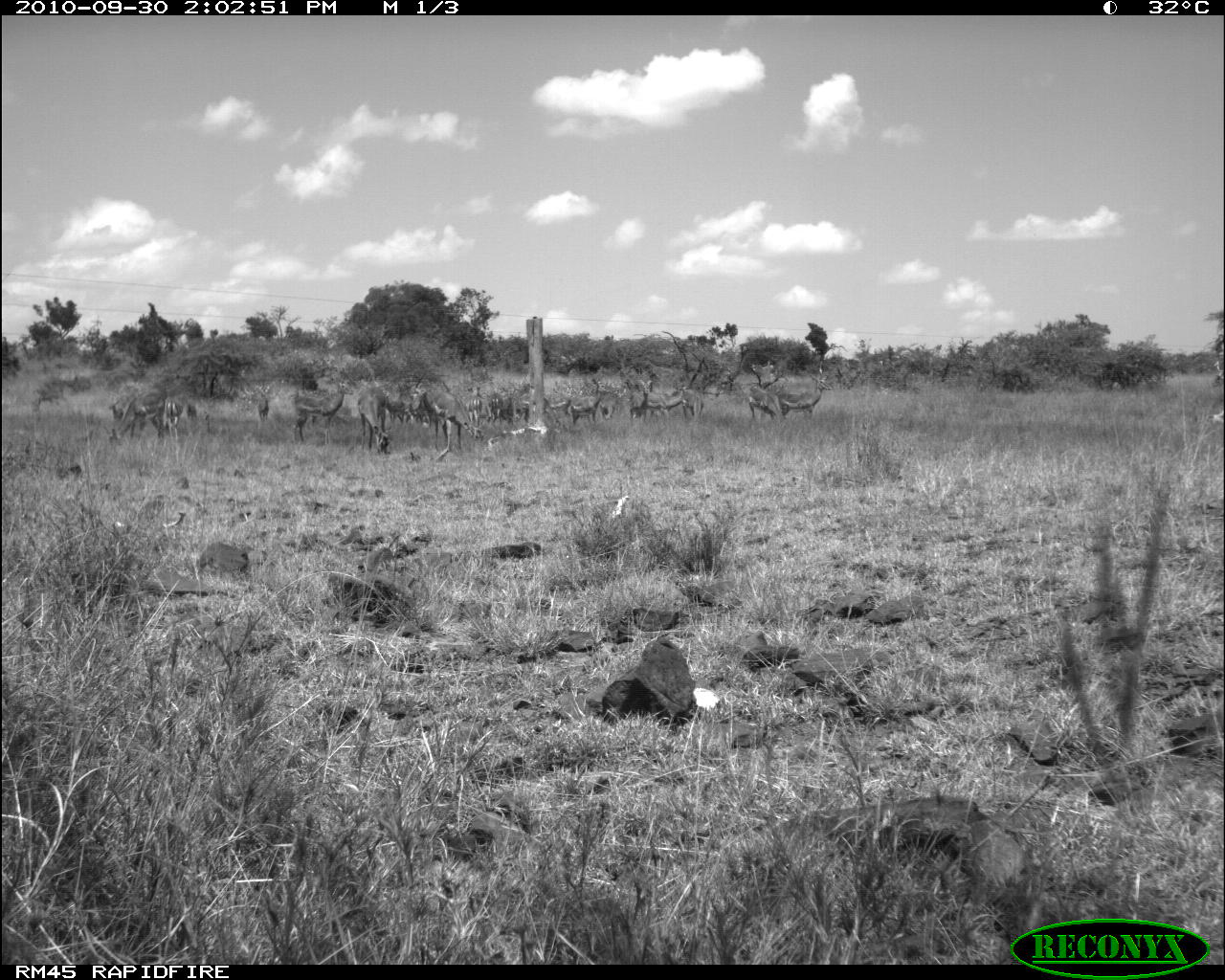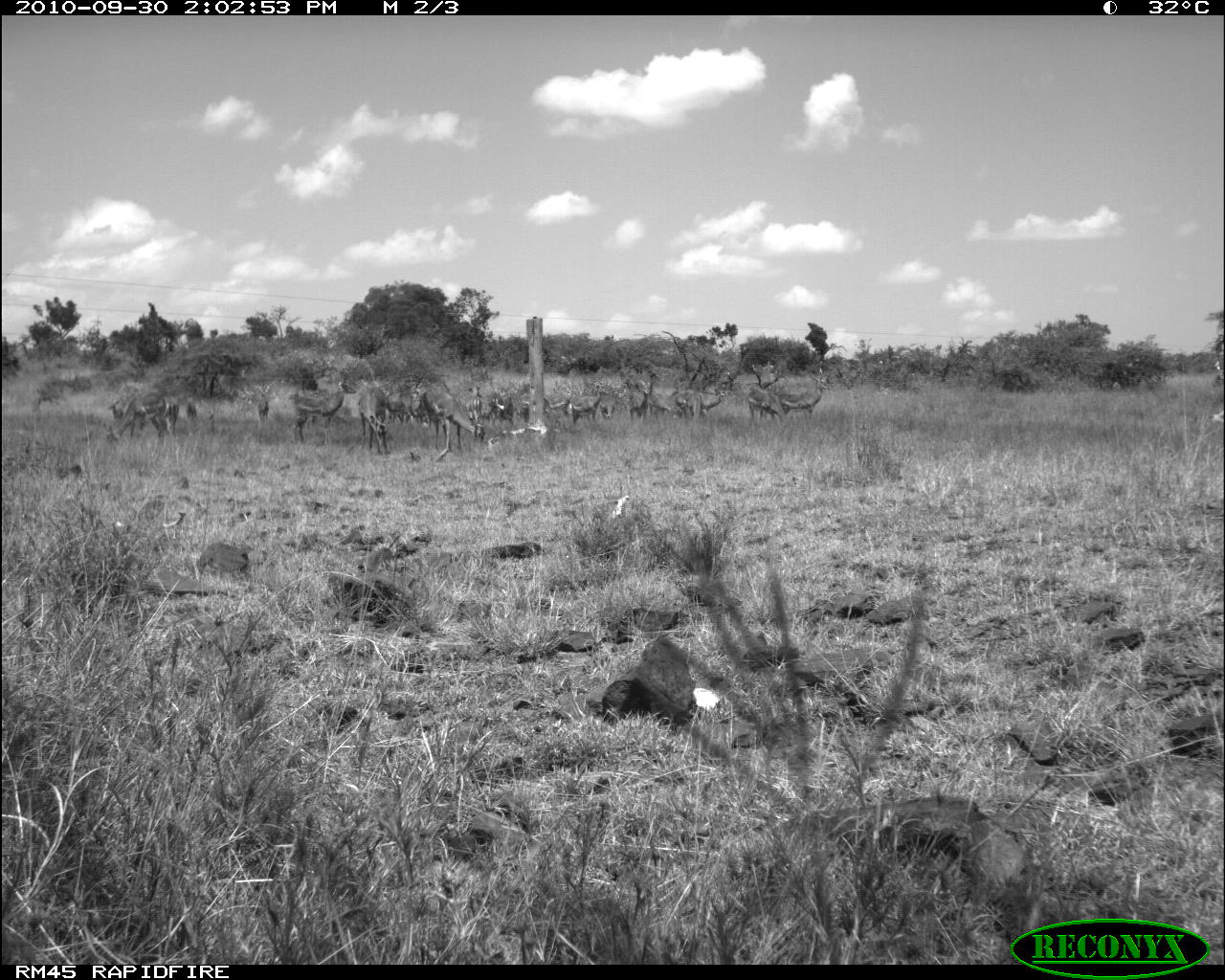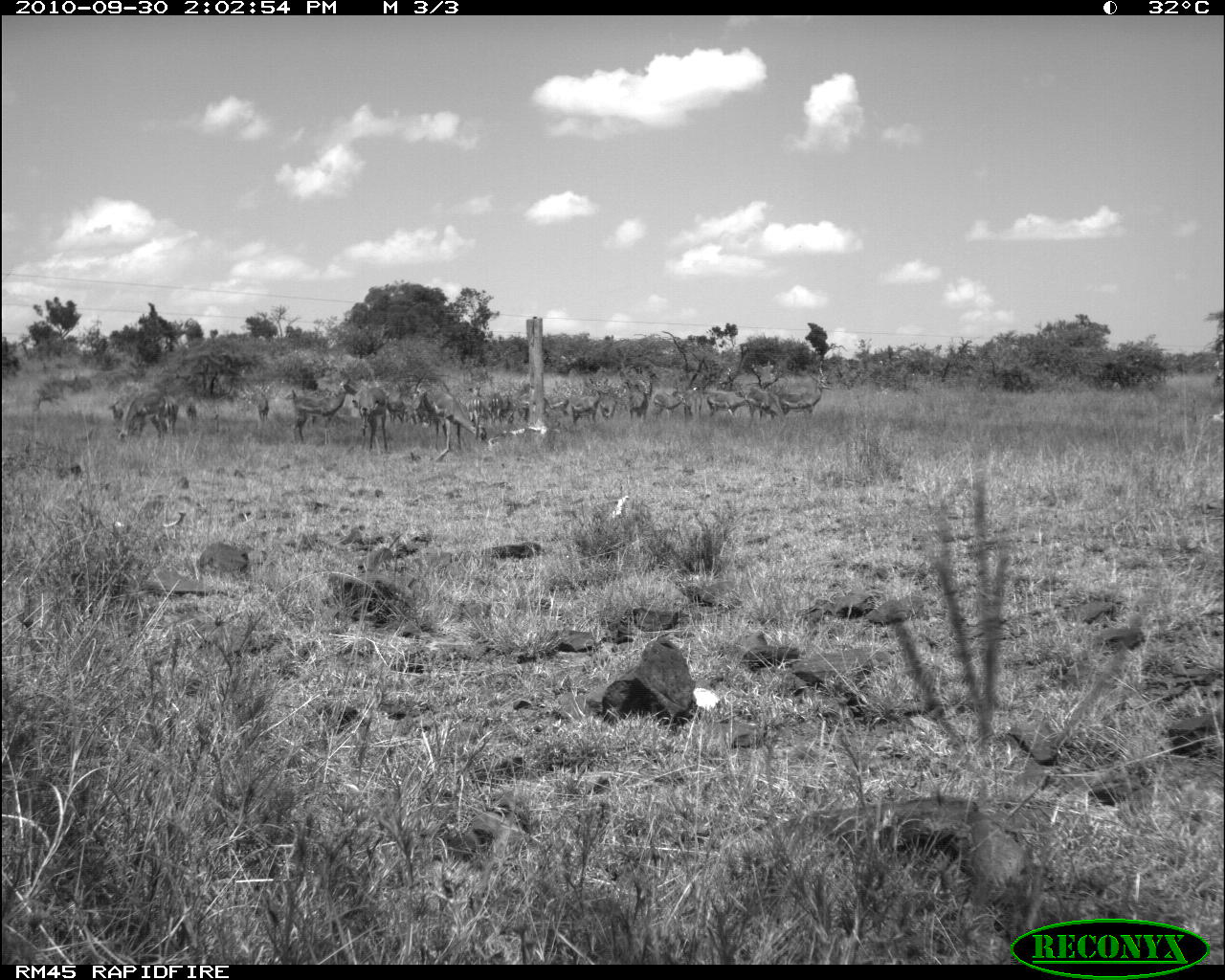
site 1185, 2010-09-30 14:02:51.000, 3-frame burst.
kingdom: Animalia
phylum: Chordata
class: Mammalia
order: Artiodactyla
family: Bovidae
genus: Aepyceros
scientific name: Aepyceros melampus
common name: impala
Aepyceros melampus (impala), count 17.